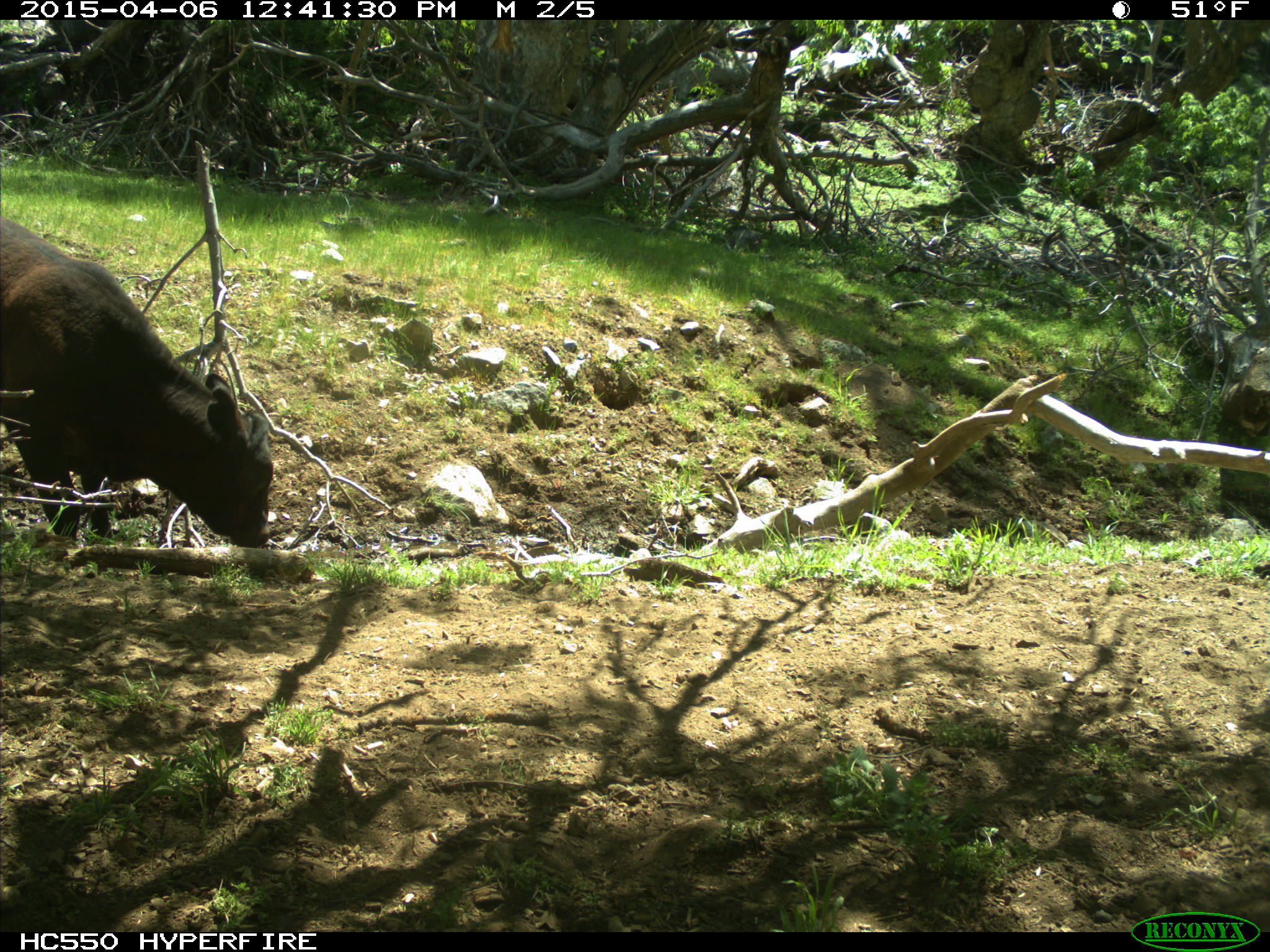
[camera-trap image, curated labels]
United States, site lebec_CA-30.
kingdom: Animalia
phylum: Chordata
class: Mammalia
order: Artiodactyla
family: Bovidae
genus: Bos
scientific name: Bos taurus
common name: domestic cow